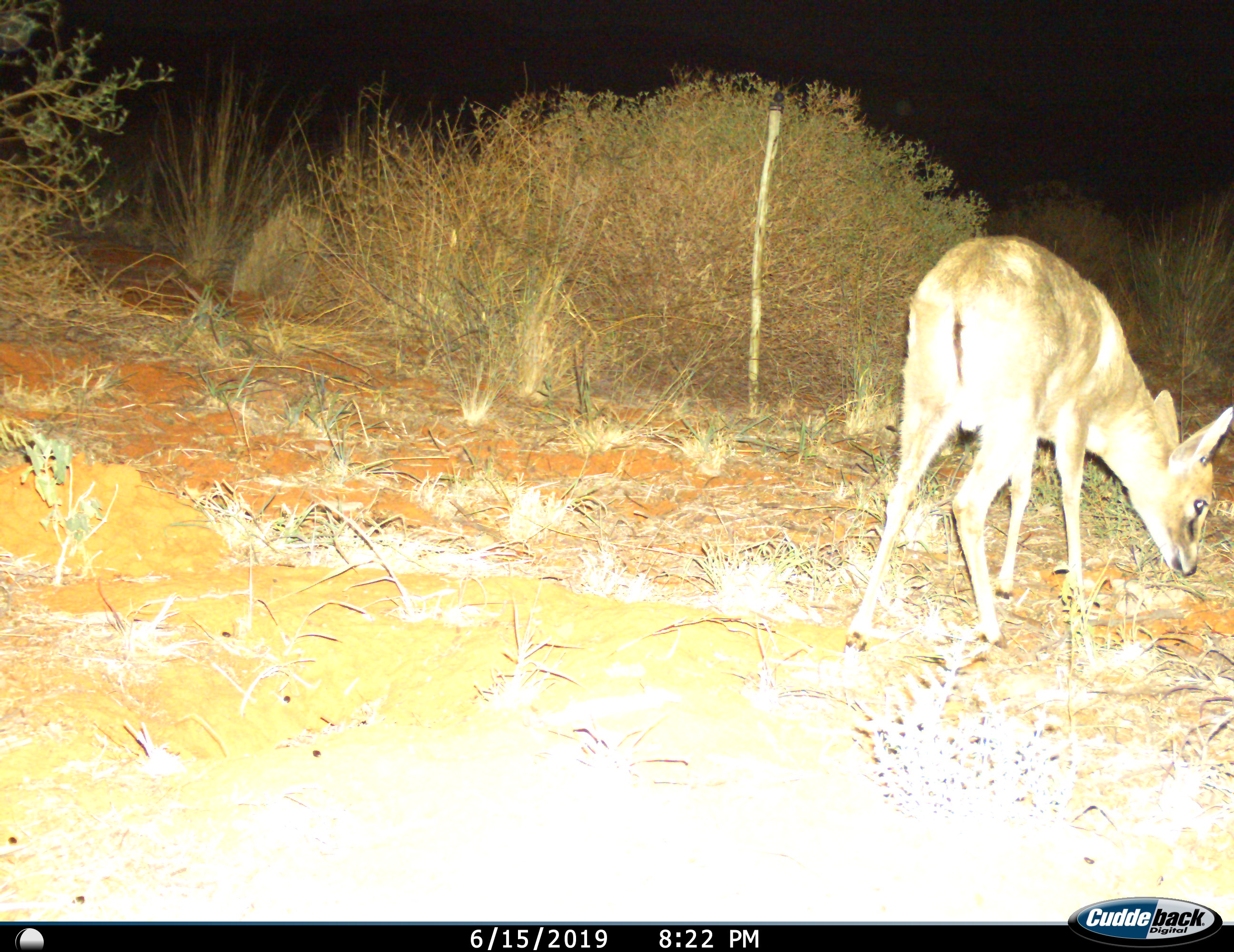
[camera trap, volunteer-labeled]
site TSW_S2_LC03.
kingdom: Animalia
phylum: Chordata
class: Mammalia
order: Artiodactyla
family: Bovidae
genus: Sylvicapra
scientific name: Sylvicapra grimmia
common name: common duiker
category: duikercommongrey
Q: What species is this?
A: Duikercommongrey (common duiker) (Sylvicapra grimmia).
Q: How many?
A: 1.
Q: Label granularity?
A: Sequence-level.